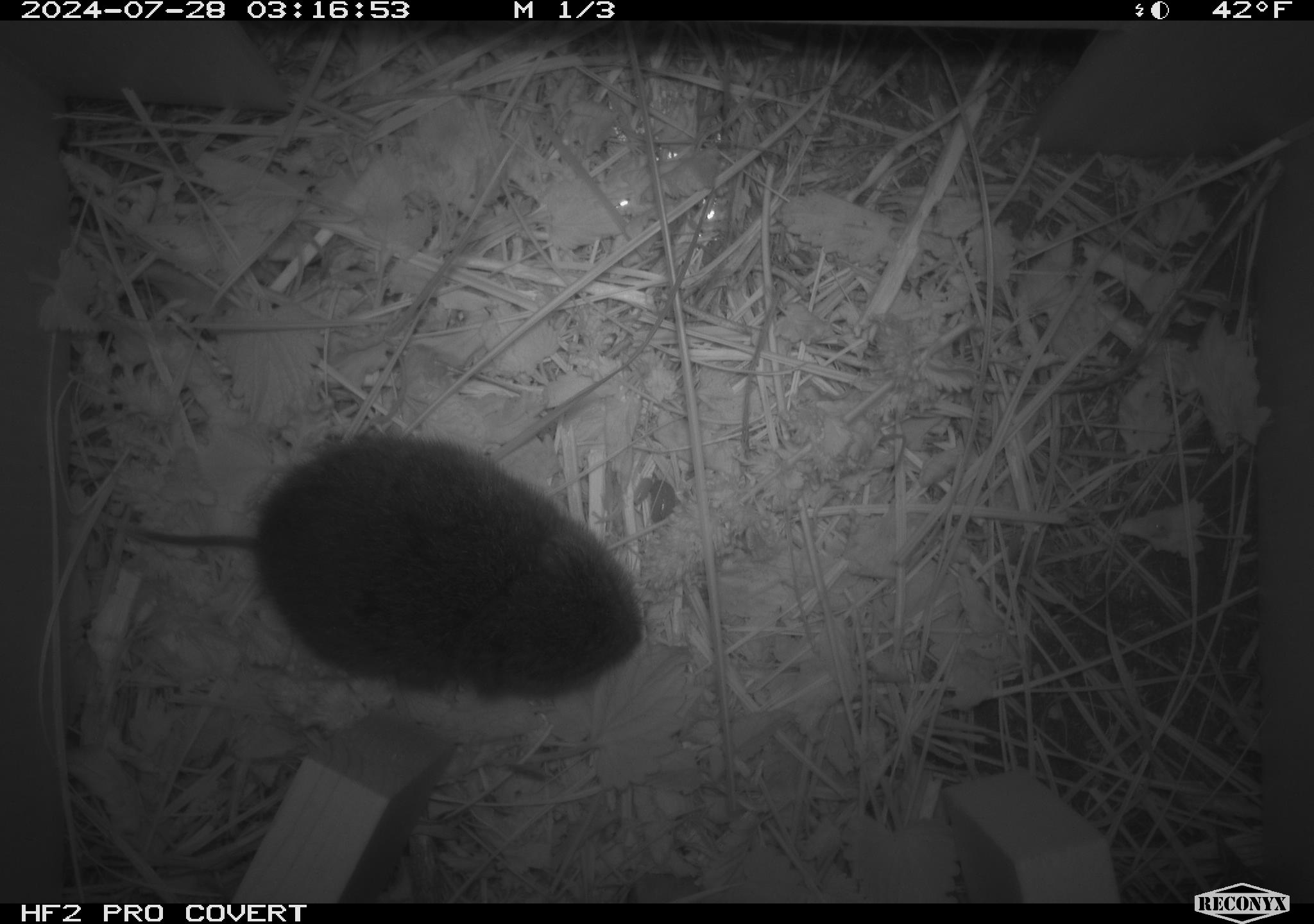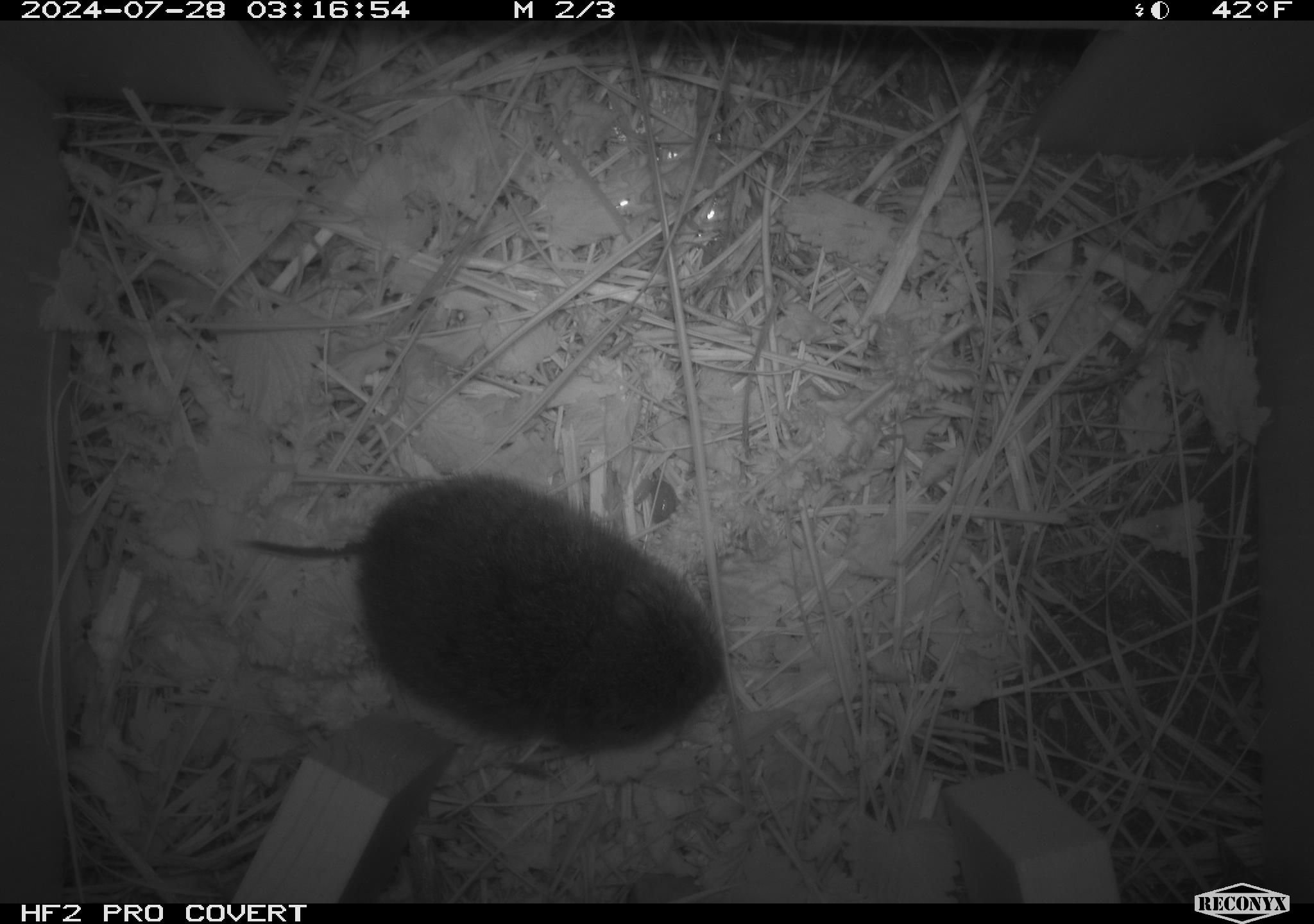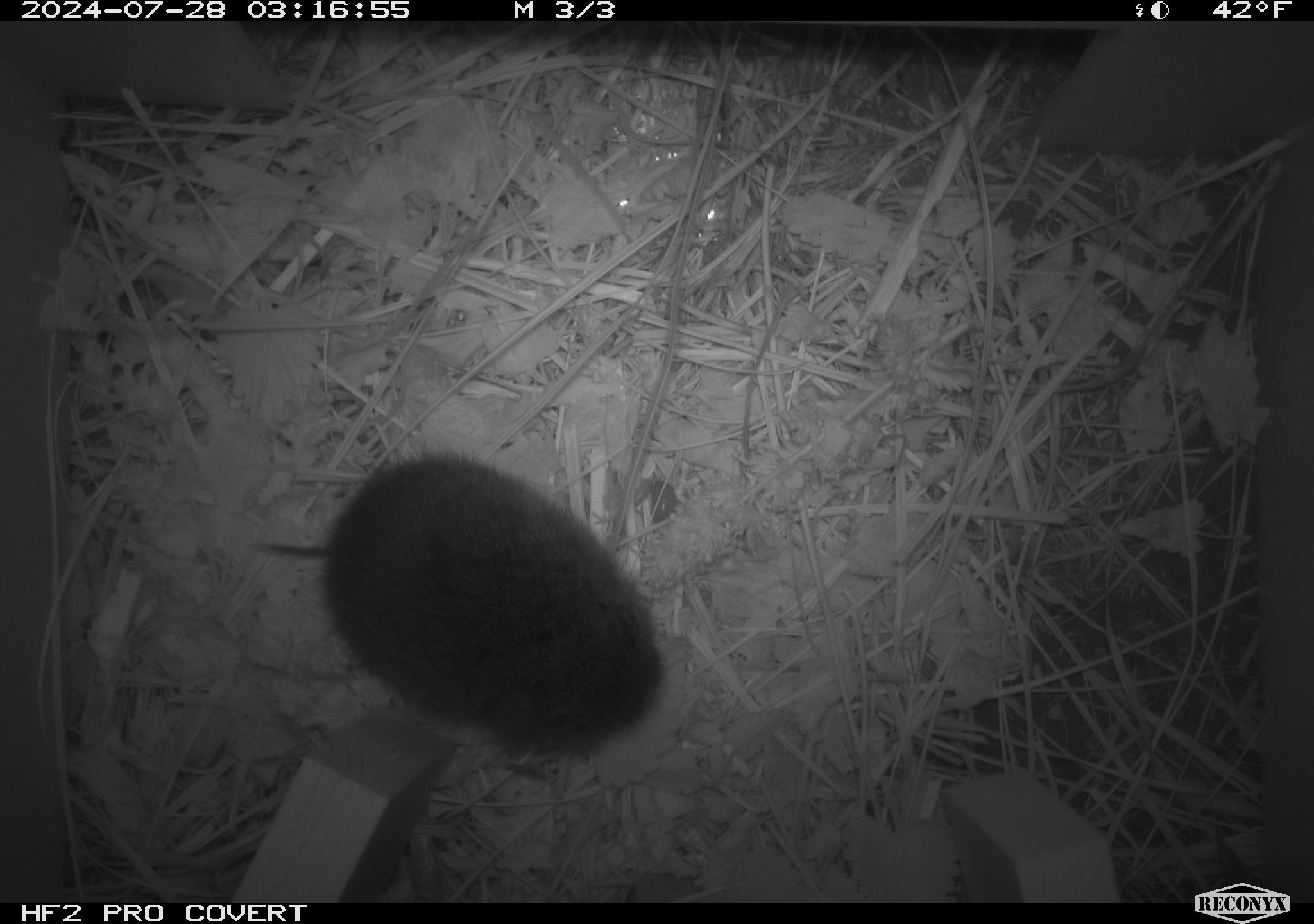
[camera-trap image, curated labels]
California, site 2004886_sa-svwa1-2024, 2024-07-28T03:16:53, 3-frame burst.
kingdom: Animalia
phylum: Chordata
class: Mammalia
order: Rodentia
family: Cricetidae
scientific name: Arvicolinae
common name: voles, lemmings, and muskrats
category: arvicolinae subfamily